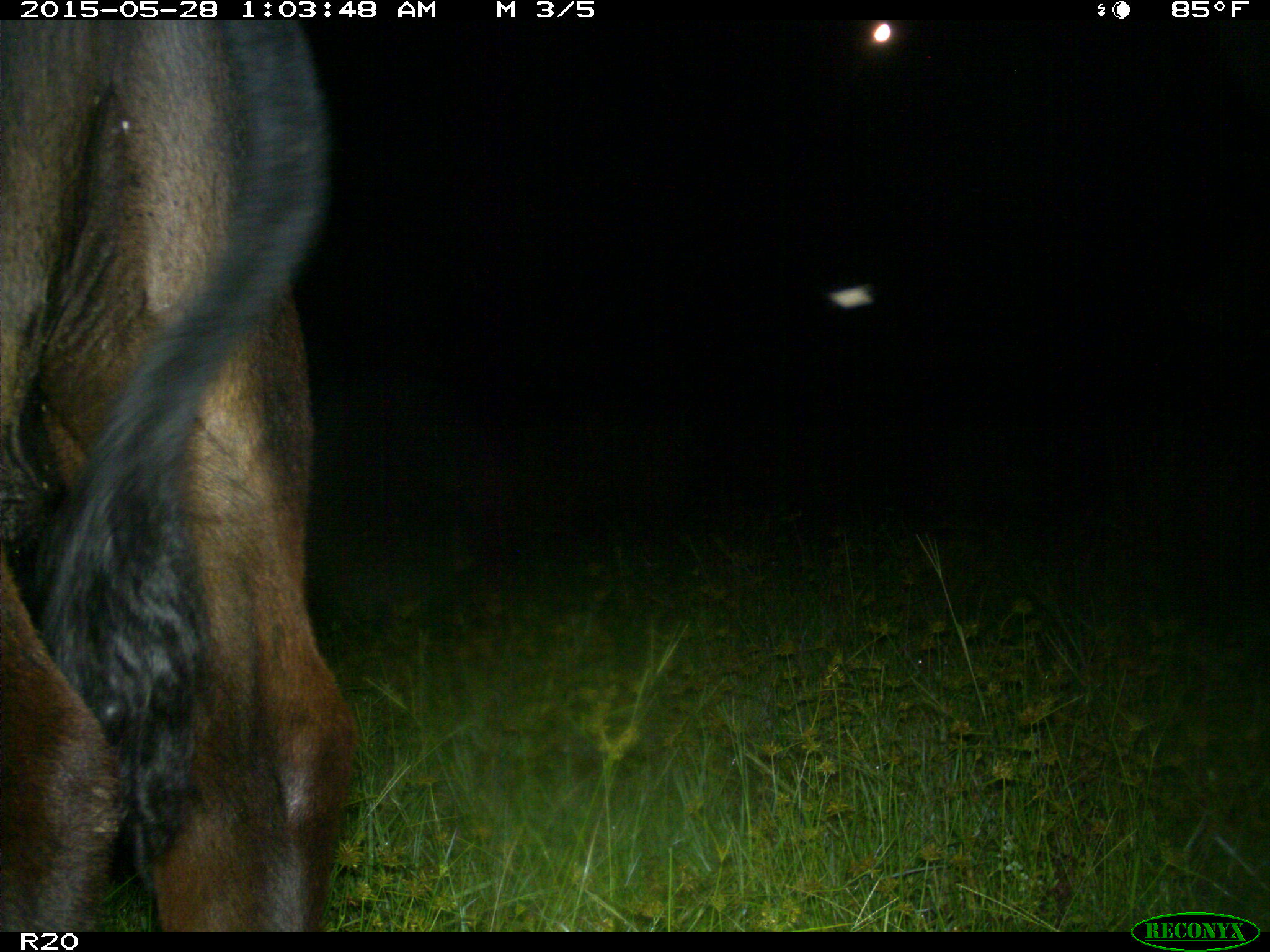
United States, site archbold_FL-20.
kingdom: Animalia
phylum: Chordata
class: Mammalia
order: Artiodactyla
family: Bovidae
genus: Bos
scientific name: Bos taurus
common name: domestic cow